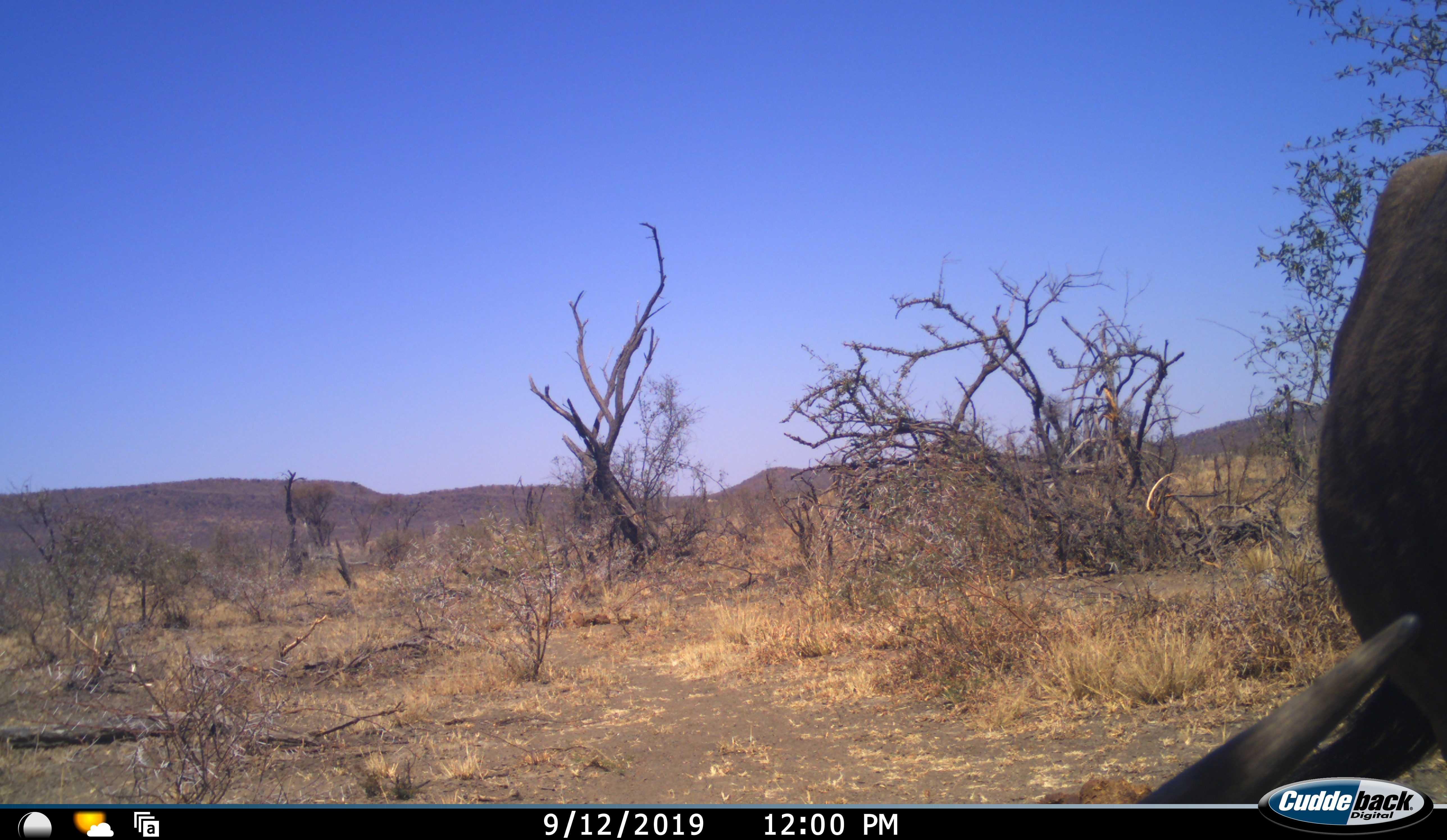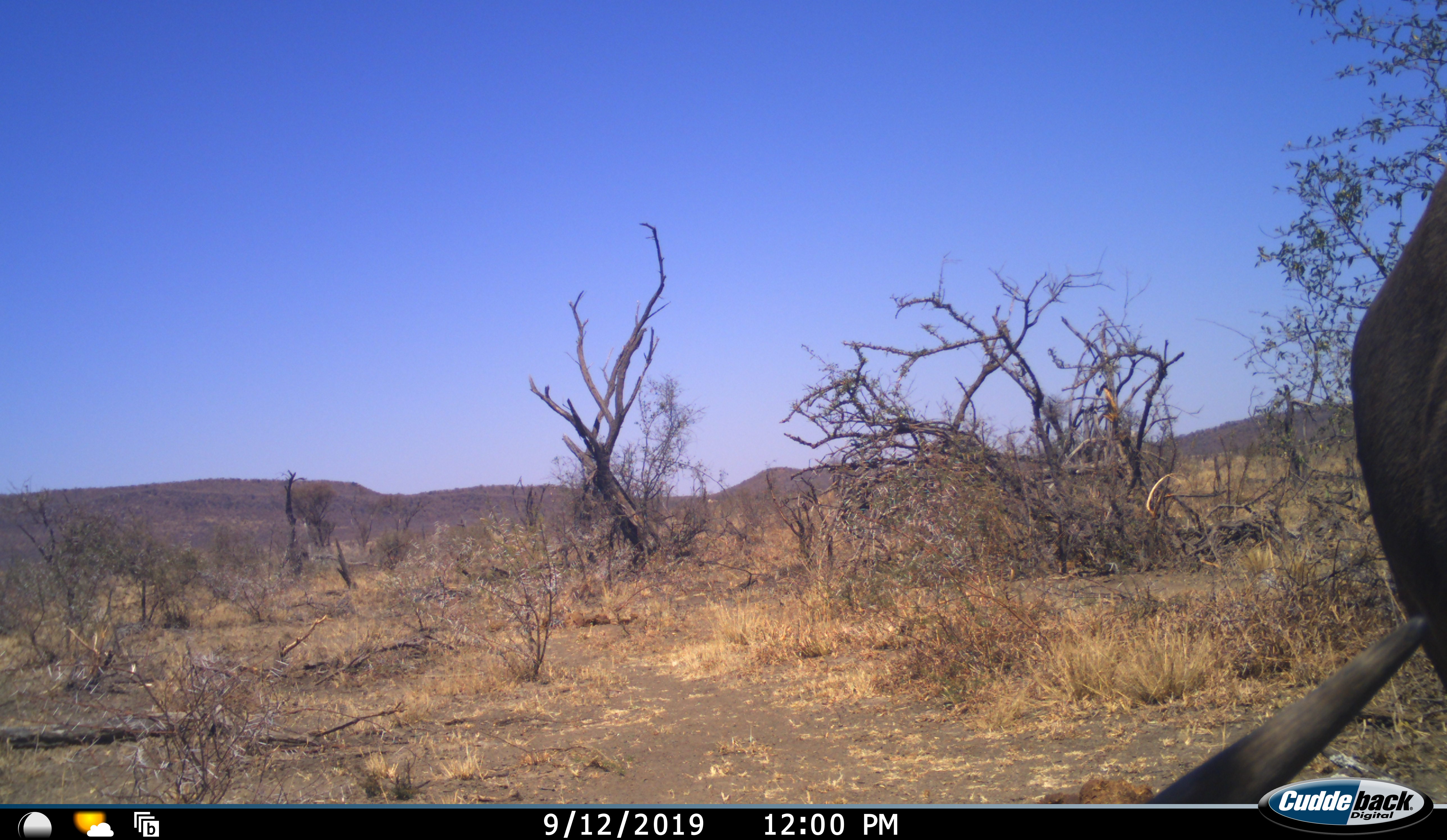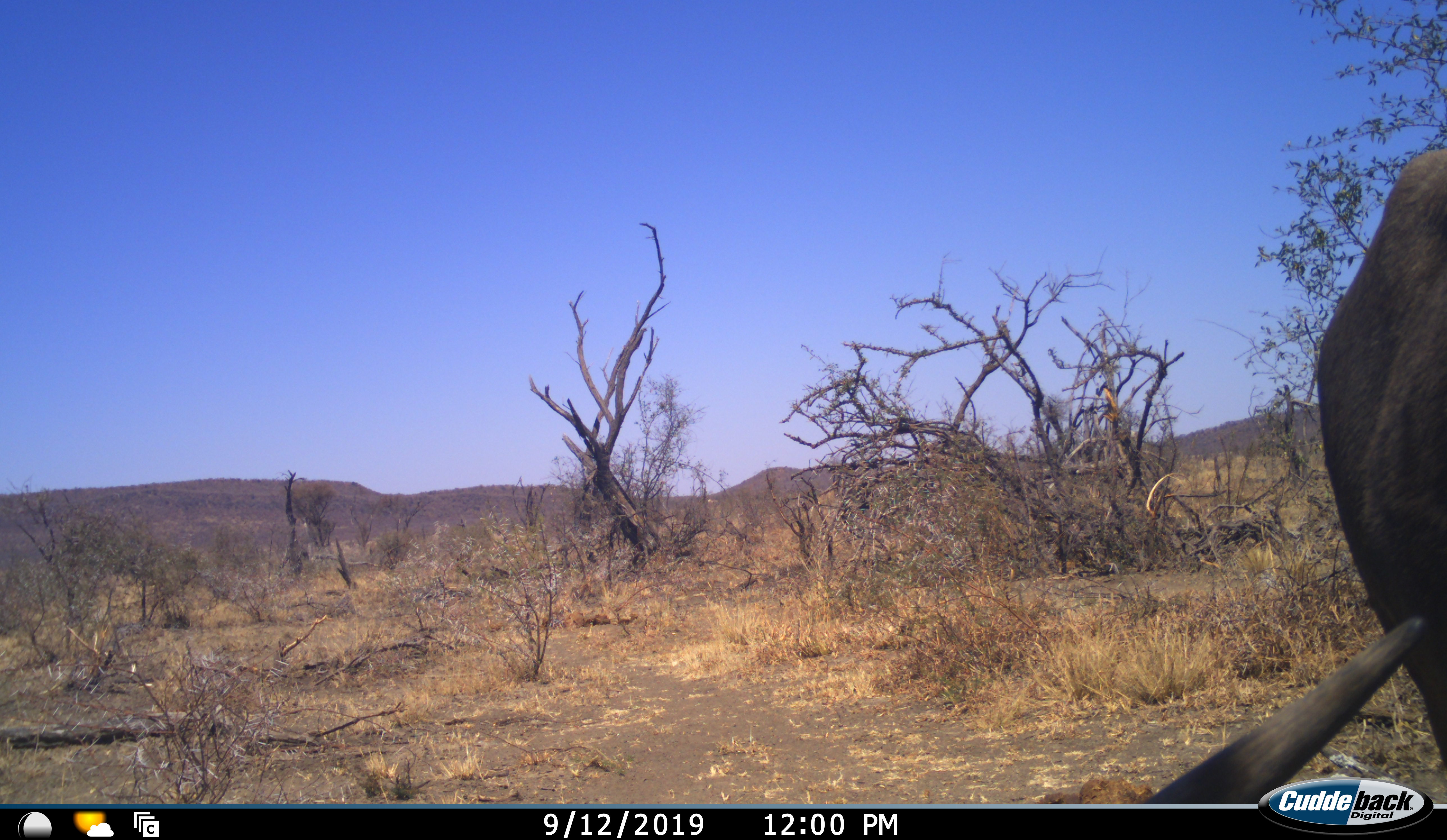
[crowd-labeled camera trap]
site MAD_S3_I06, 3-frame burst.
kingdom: Animalia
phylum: Chordata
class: Mammalia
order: Artiodactyla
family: Bovidae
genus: Connochaetes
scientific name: Connochaetes taurinus taurinus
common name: blue wildebeest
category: wildebeestblue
Wildebeestblue (blue wildebeest) (Connochaetes taurinus taurinus), count 1. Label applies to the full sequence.